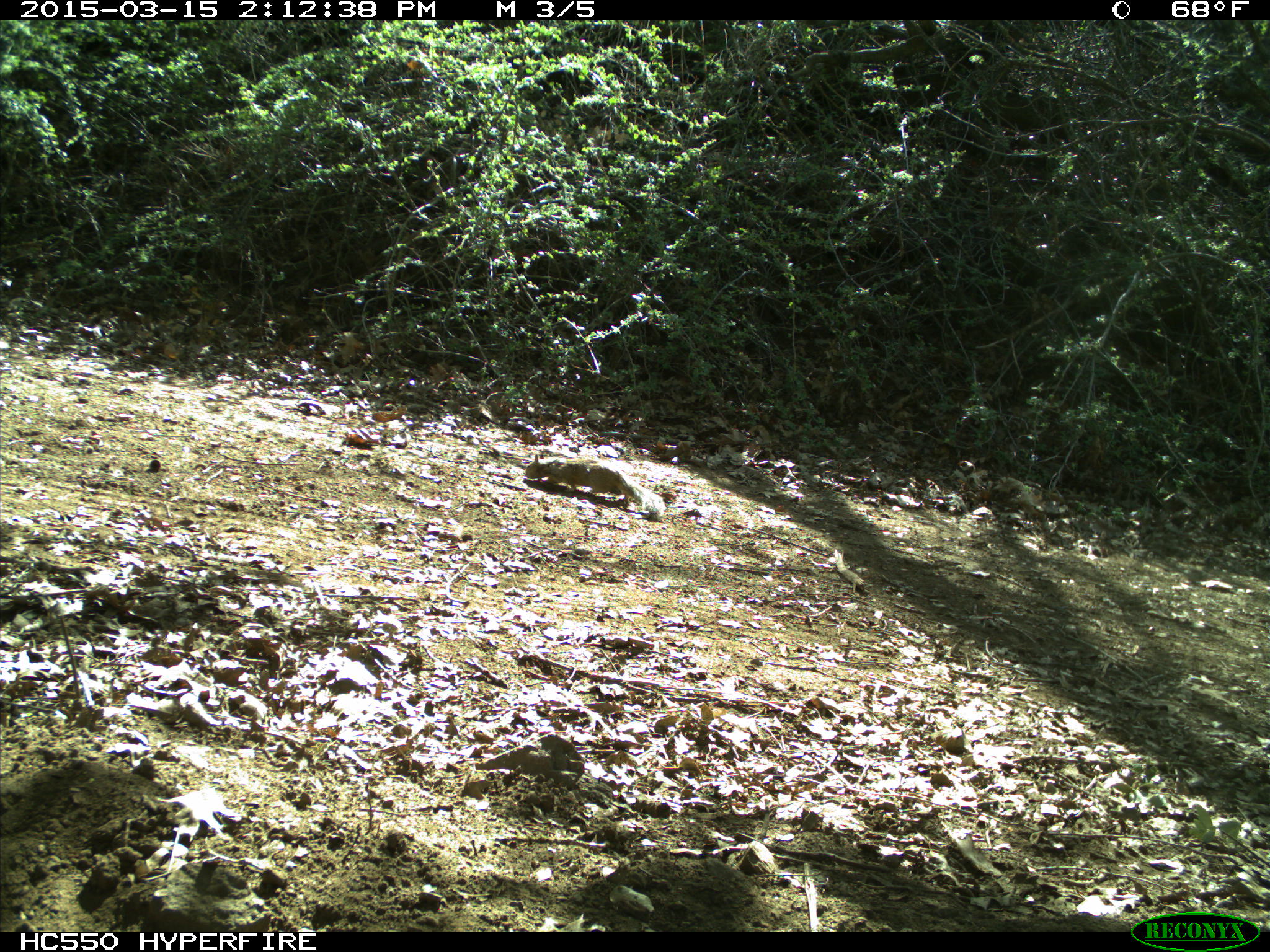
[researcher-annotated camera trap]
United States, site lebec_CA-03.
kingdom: Animalia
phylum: Chordata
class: Mammalia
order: Rodentia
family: Sciuridae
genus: Otospermophilus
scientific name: Otospermophilus beecheyi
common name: california ground squirrel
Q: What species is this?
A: Otospermophilus beecheyi (california ground squirrel).